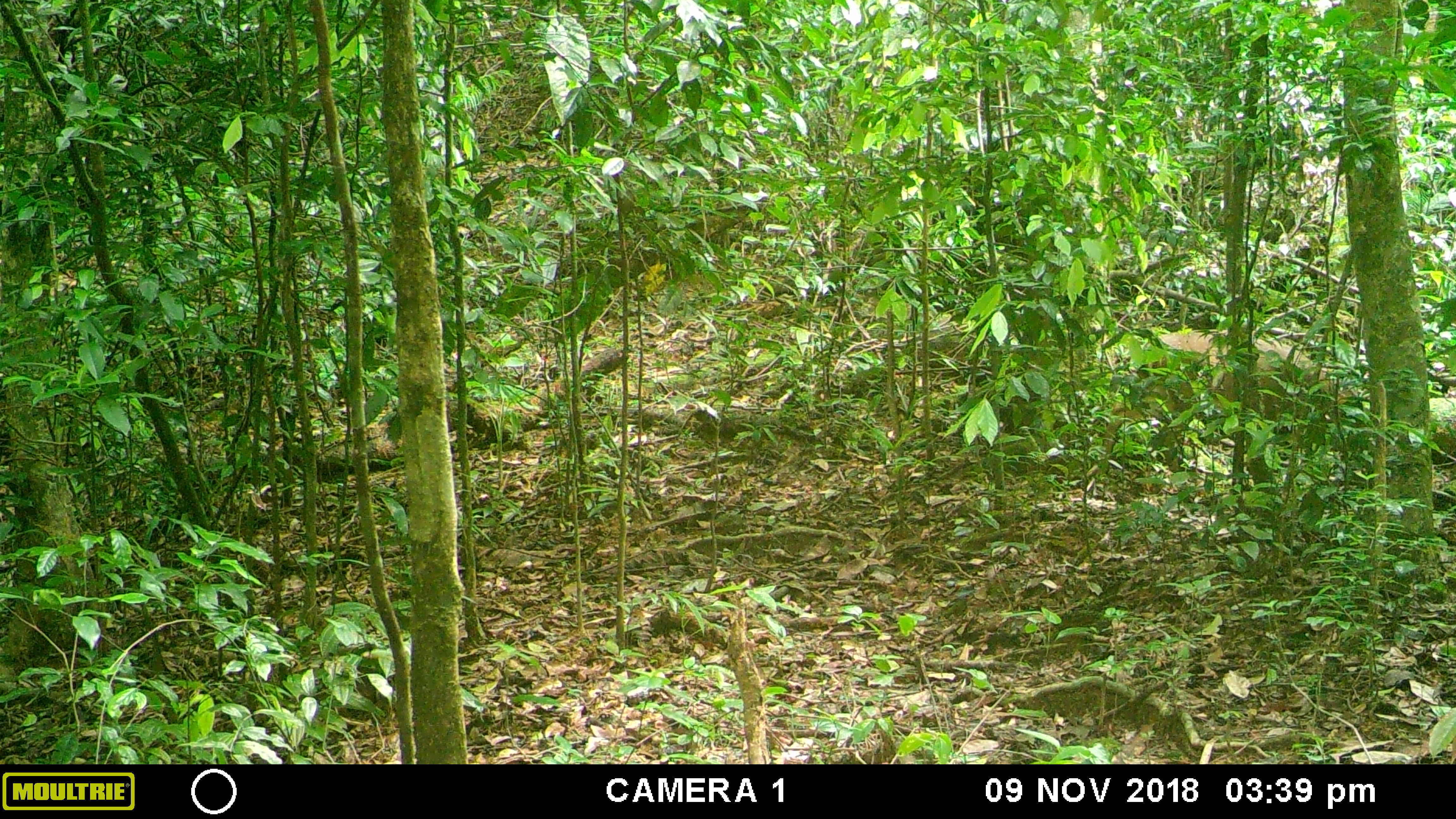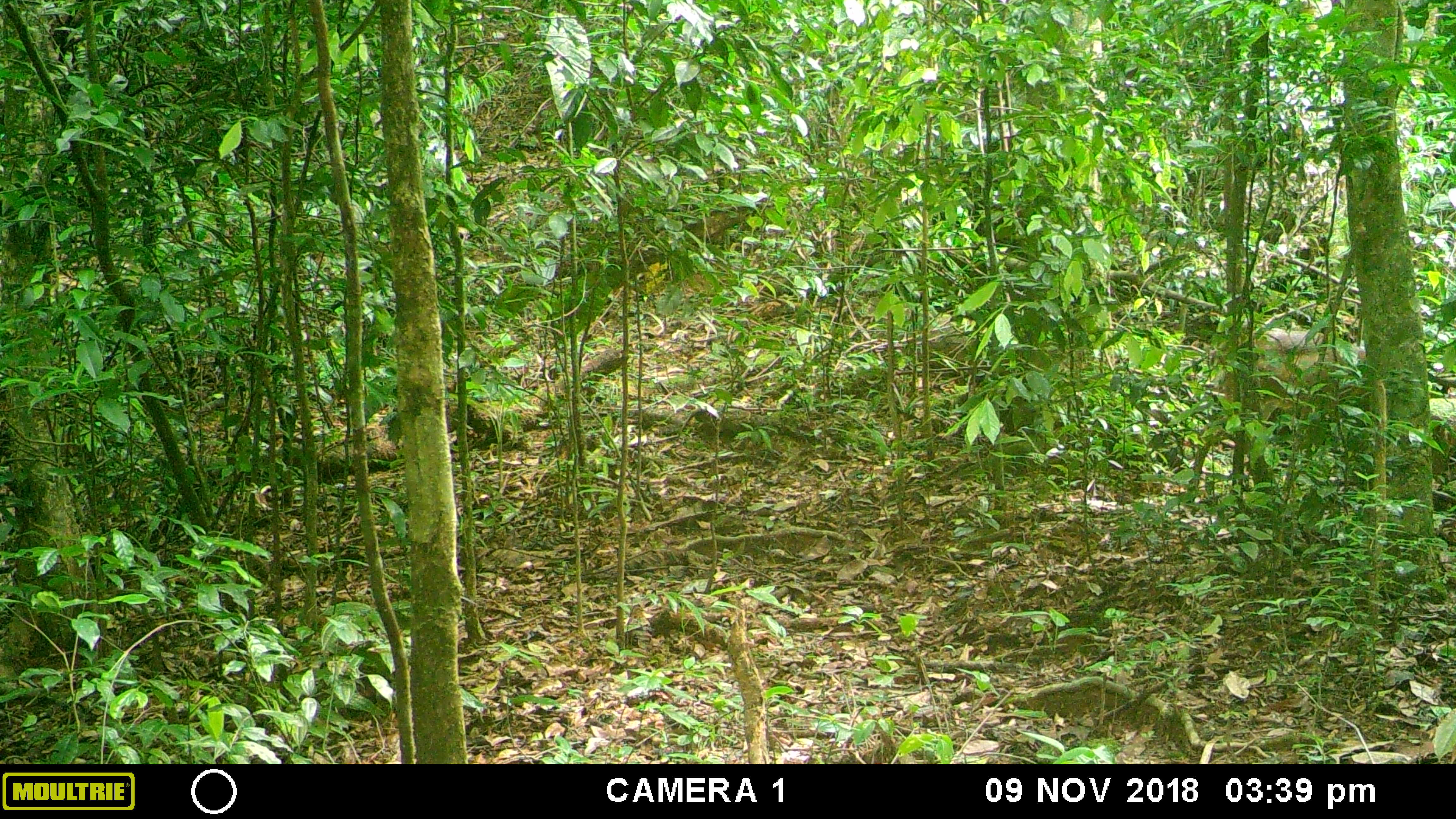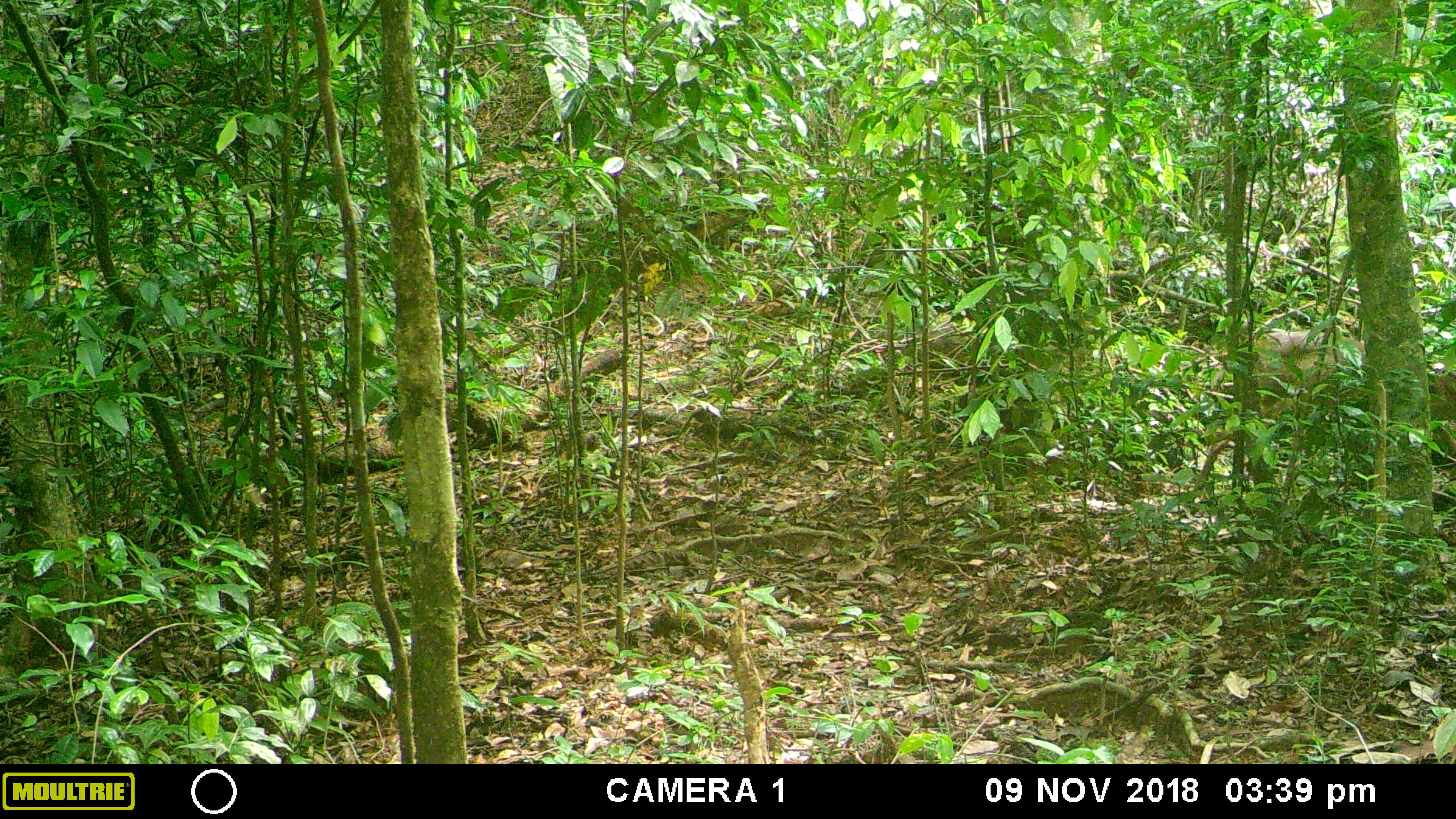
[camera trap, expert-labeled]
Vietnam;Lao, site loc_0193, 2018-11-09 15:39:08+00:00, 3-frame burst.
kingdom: Animalia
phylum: Chordata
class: Mammalia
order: Artiodactyla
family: Cervidae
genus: Muntiacus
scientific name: Muntiacus vuquangensis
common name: large-antlered muntjac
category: large antlered muntjac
Large antlered muntjac (large-antlered muntjac) (Muntiacus vuquangensis). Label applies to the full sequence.